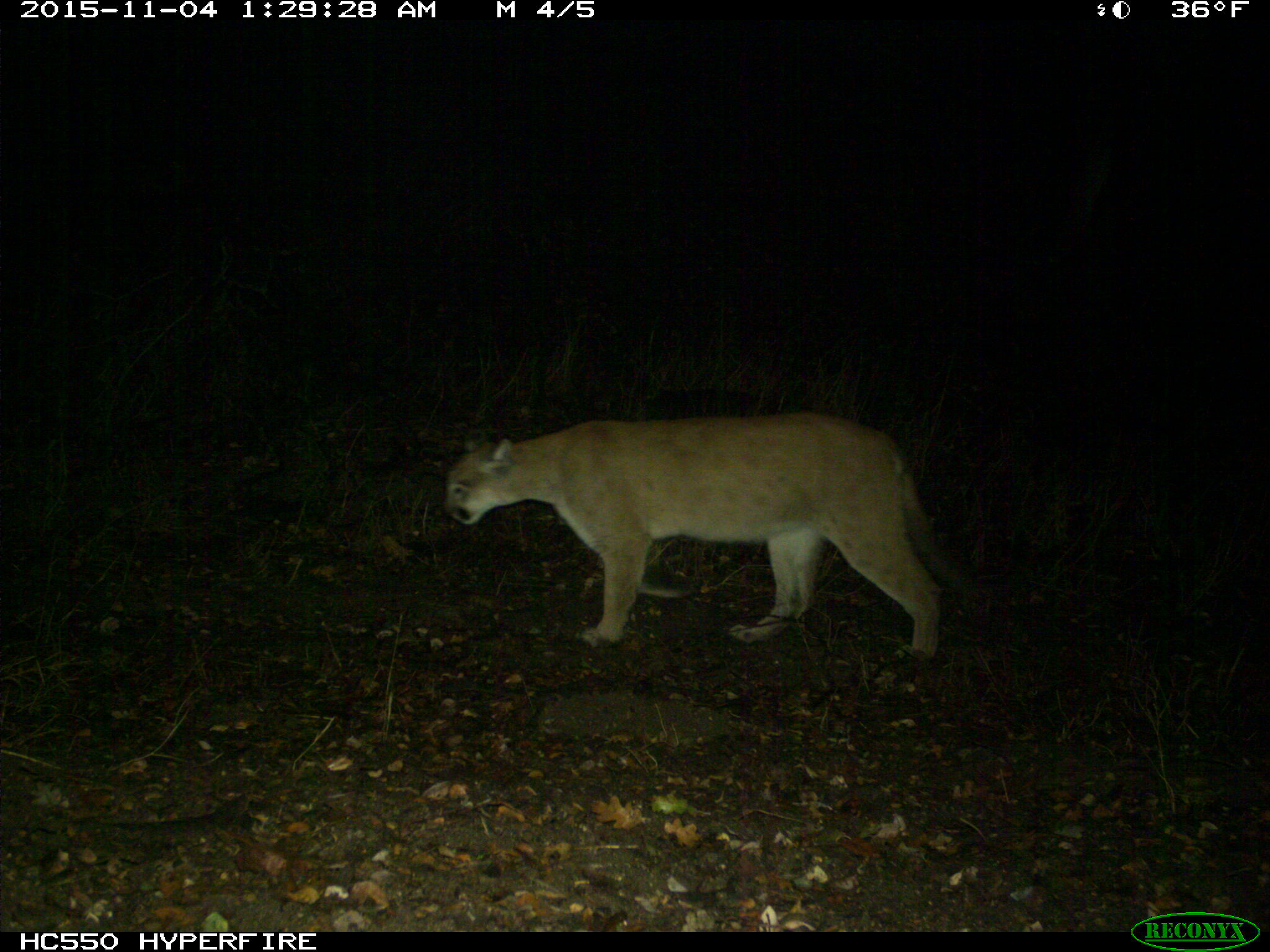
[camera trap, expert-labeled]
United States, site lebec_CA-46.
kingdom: Animalia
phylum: Chordata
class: Mammalia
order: Carnivora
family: Felidae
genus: Puma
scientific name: Puma concolor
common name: mountain lion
Puma concolor (mountain lion).